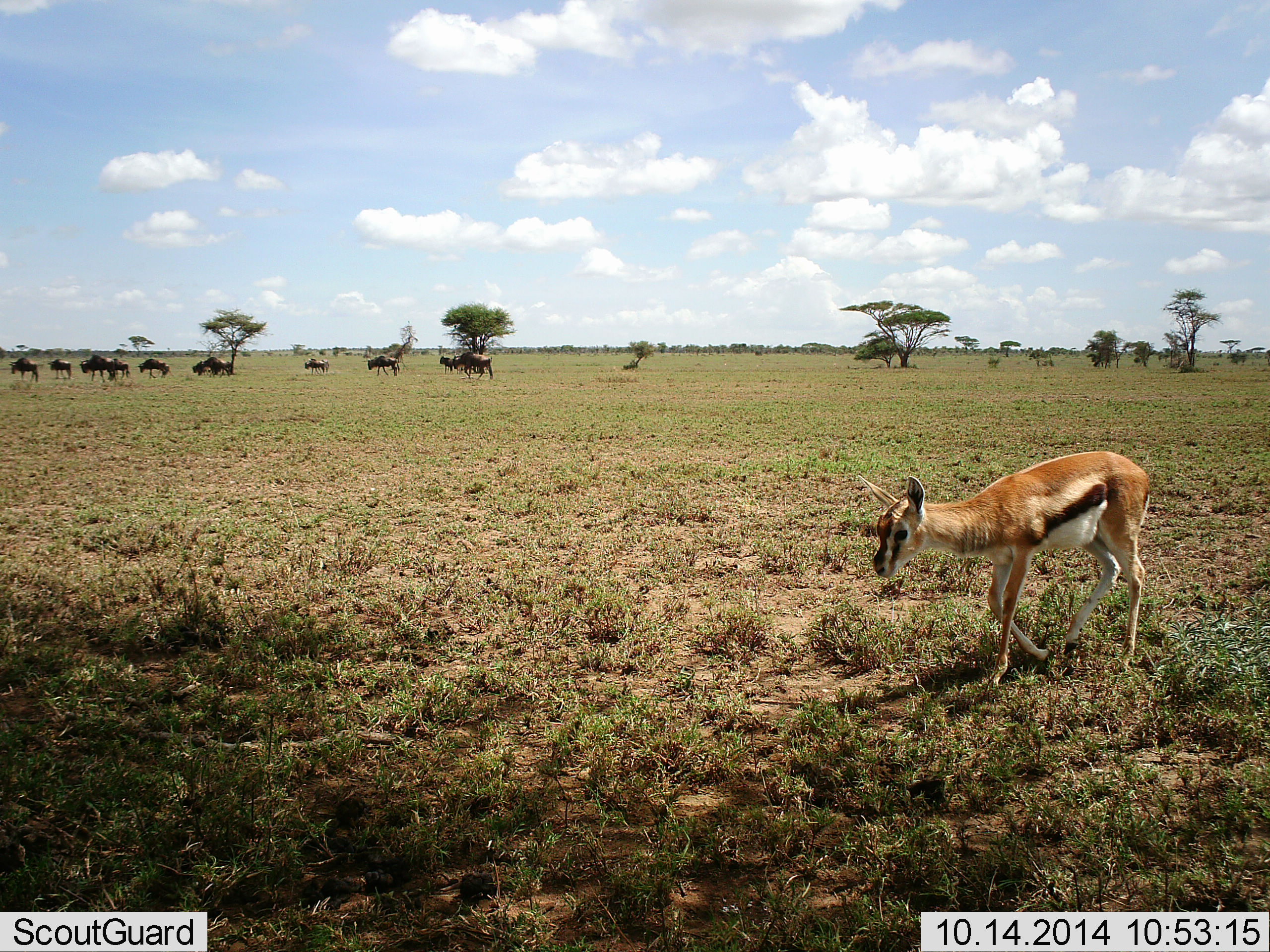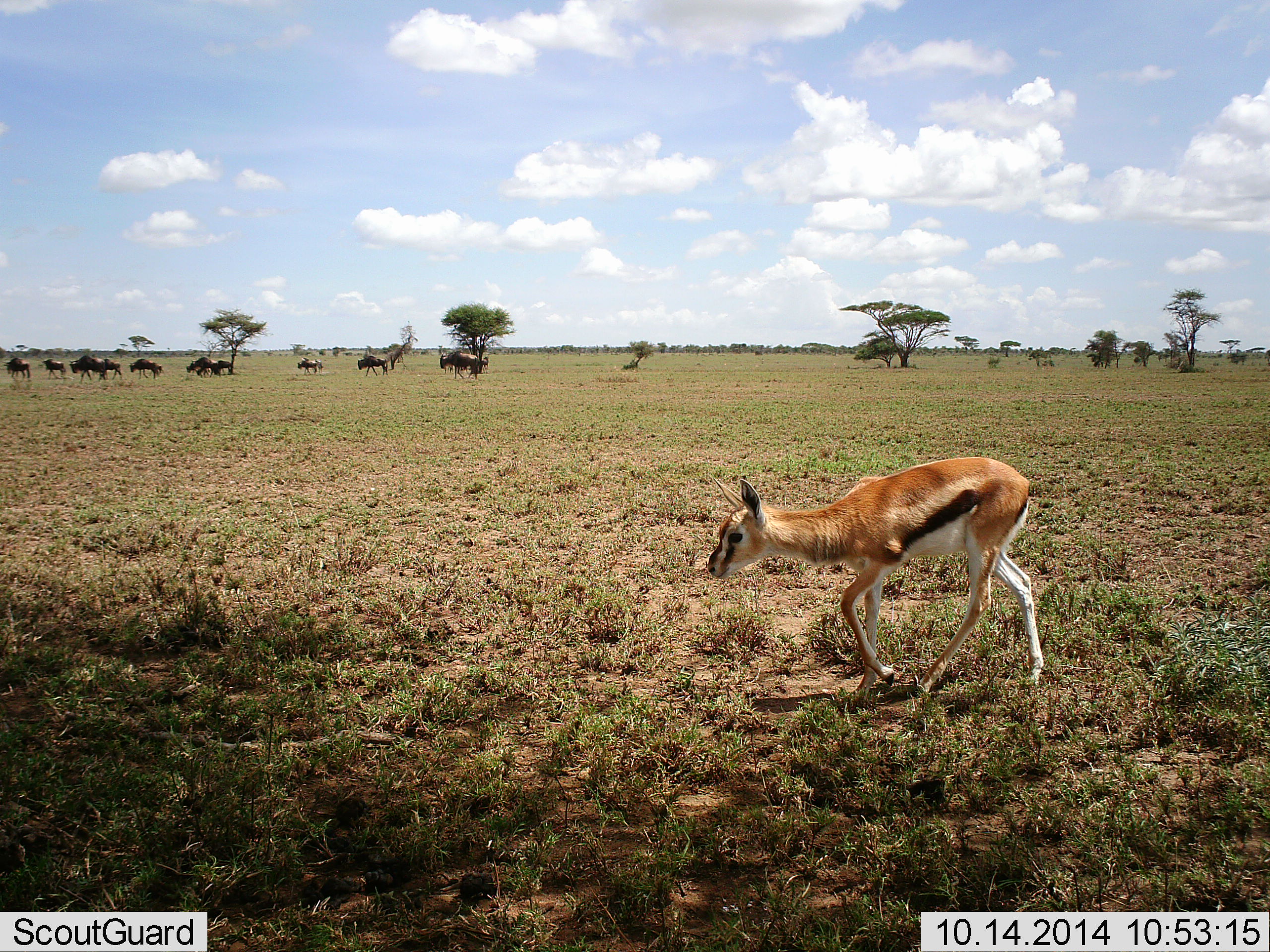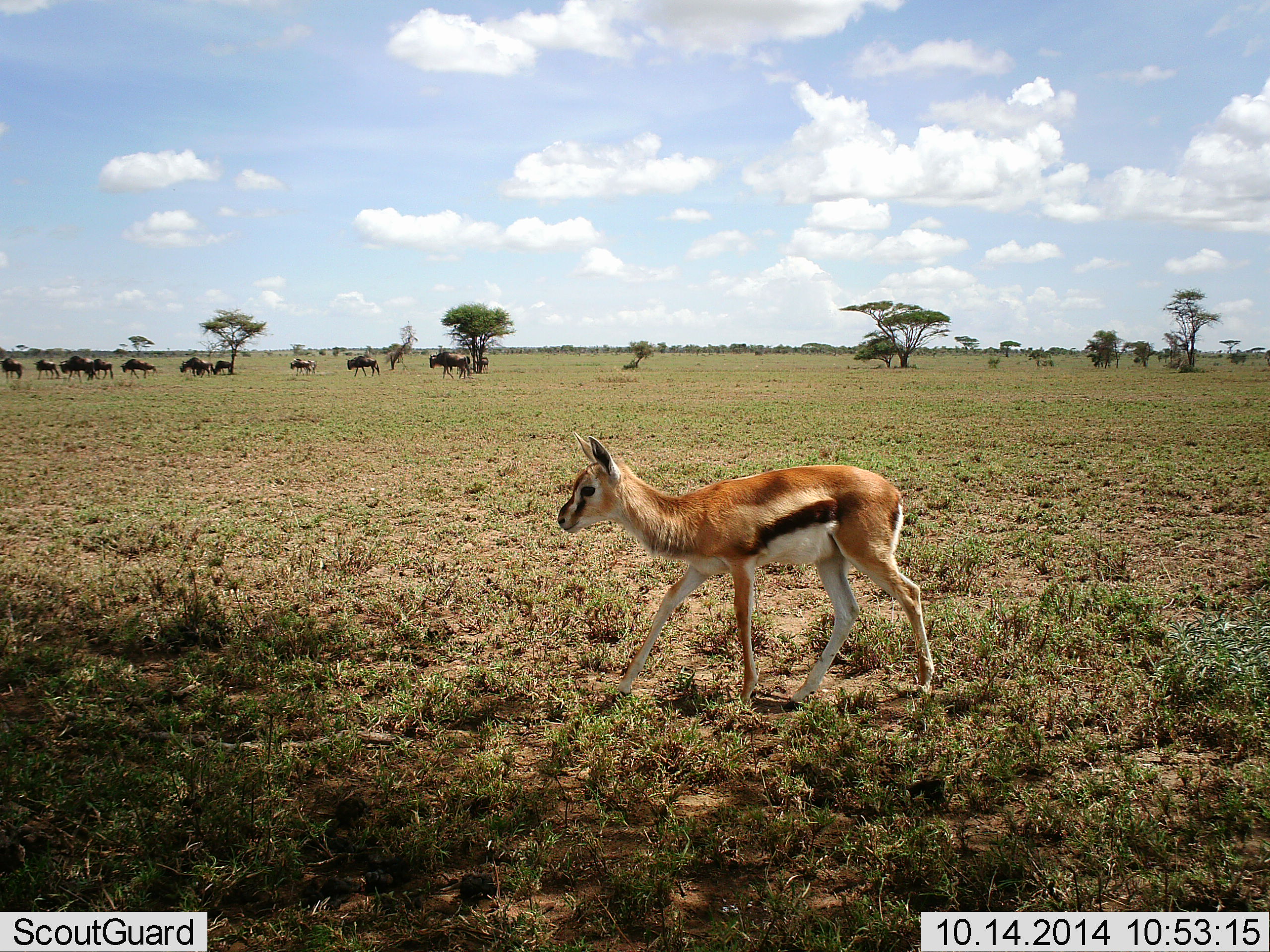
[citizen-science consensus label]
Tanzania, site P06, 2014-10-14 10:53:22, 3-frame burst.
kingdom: Animalia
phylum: Chordata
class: Mammalia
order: Artiodactyla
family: Bovidae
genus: Eudorcas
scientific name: Eudorcas thomsonii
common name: thomson's gazelle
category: gazellethomsons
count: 1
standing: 15%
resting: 0%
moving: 92%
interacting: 0%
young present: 8%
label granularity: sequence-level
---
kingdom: Animalia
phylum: Chordata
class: Mammalia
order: Artiodactyla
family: Bovidae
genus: Connochaetes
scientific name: Connochaetes taurinus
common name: blue wildebeest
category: wildebeest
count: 10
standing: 30%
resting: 0%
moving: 100%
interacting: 10%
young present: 0%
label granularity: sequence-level